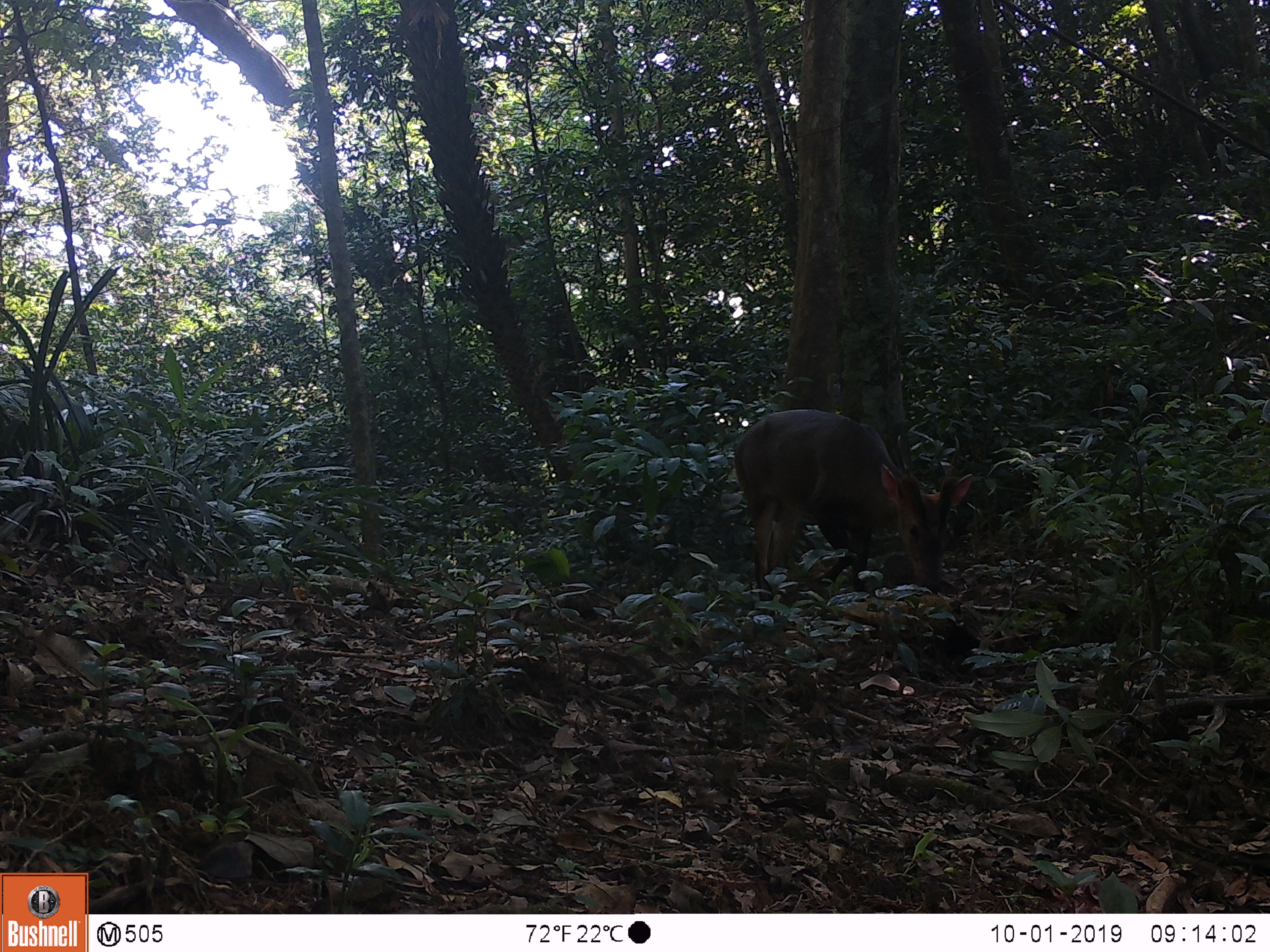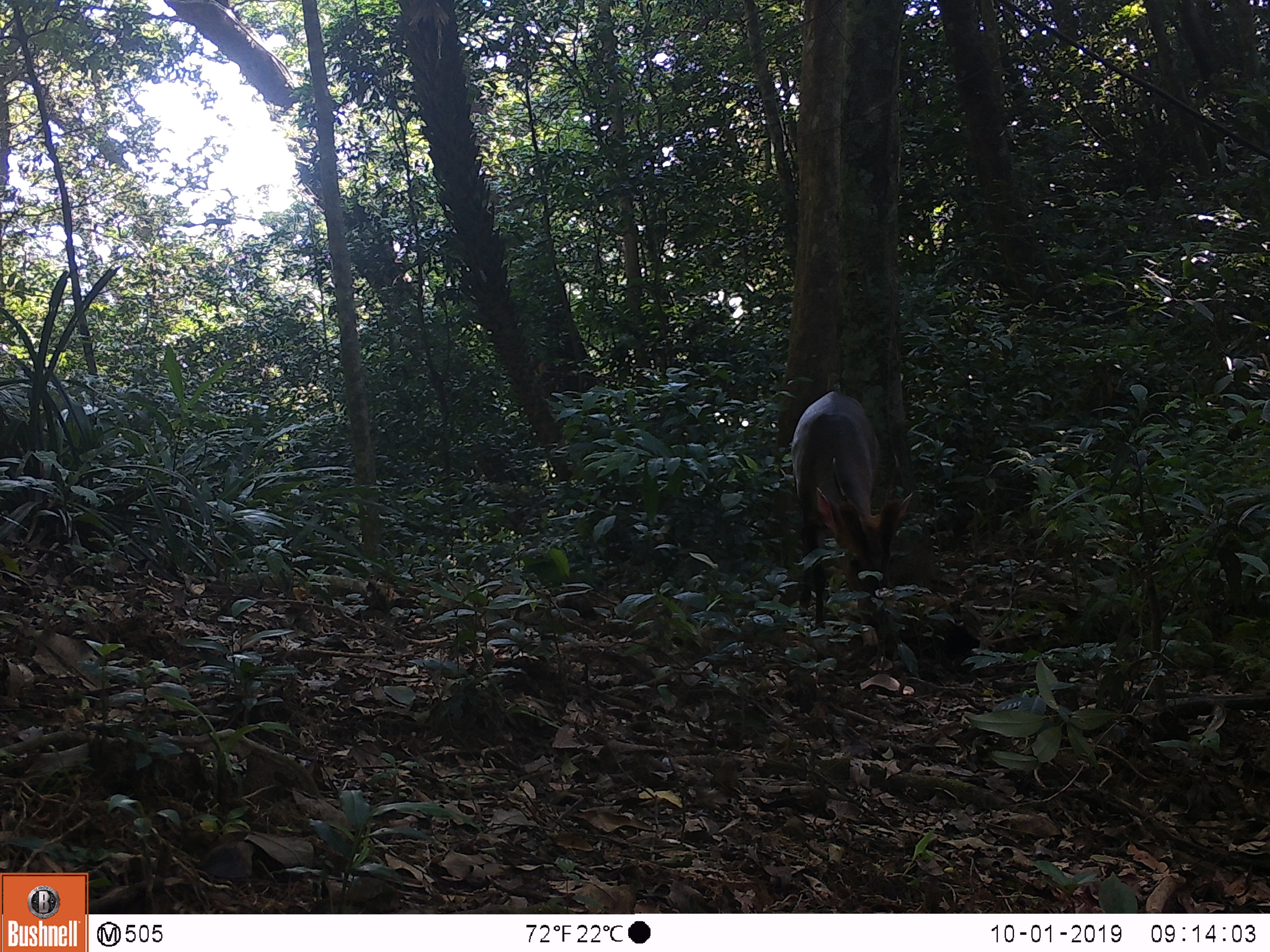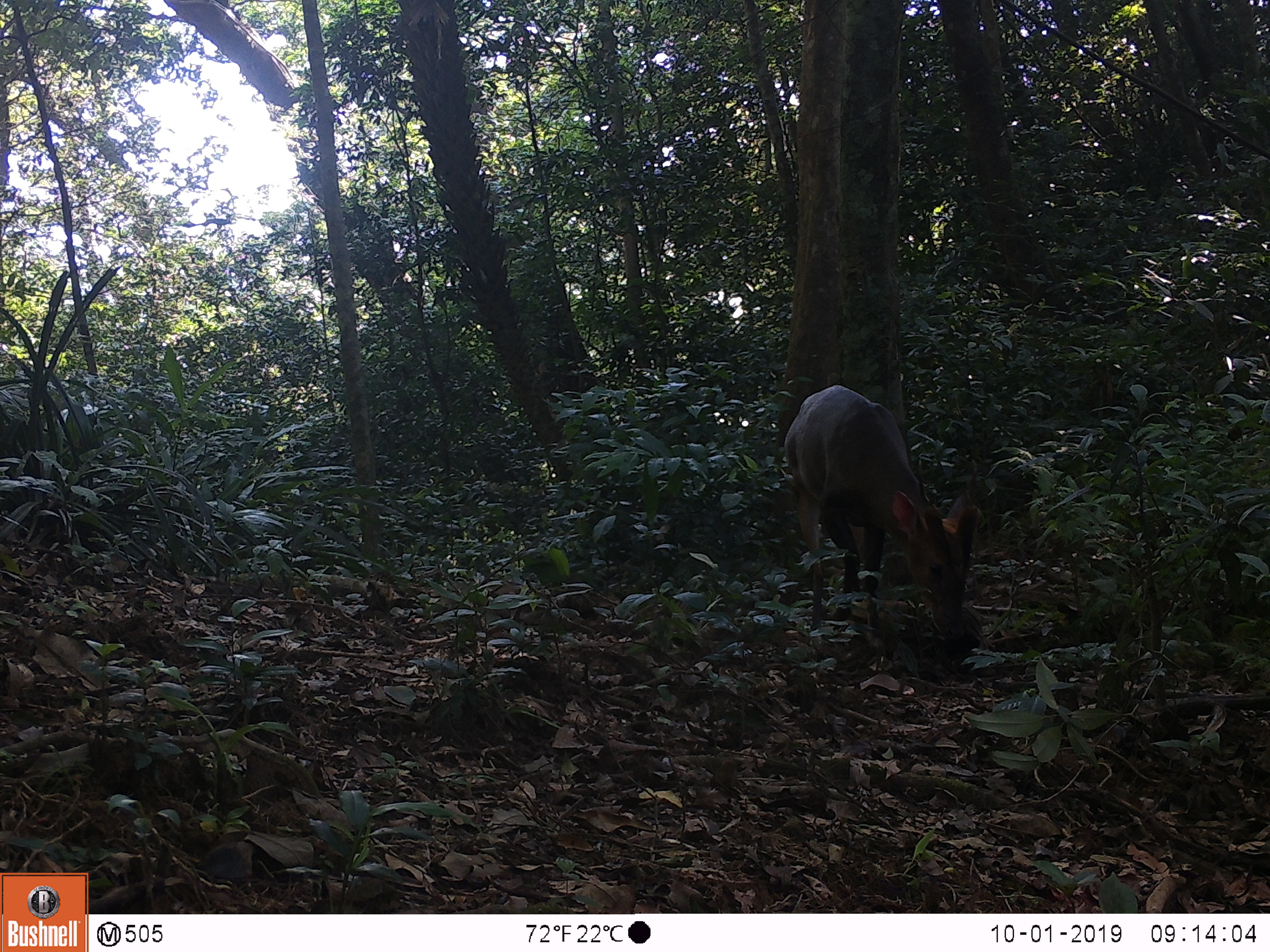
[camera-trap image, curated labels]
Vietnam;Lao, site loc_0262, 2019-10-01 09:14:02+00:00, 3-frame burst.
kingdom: Animalia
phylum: Chordata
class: Mammalia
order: Artiodactyla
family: Cervidae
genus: Muntiacus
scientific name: Muntiacus vuquangensis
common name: large-antlered muntjac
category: large antlered muntjac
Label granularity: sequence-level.